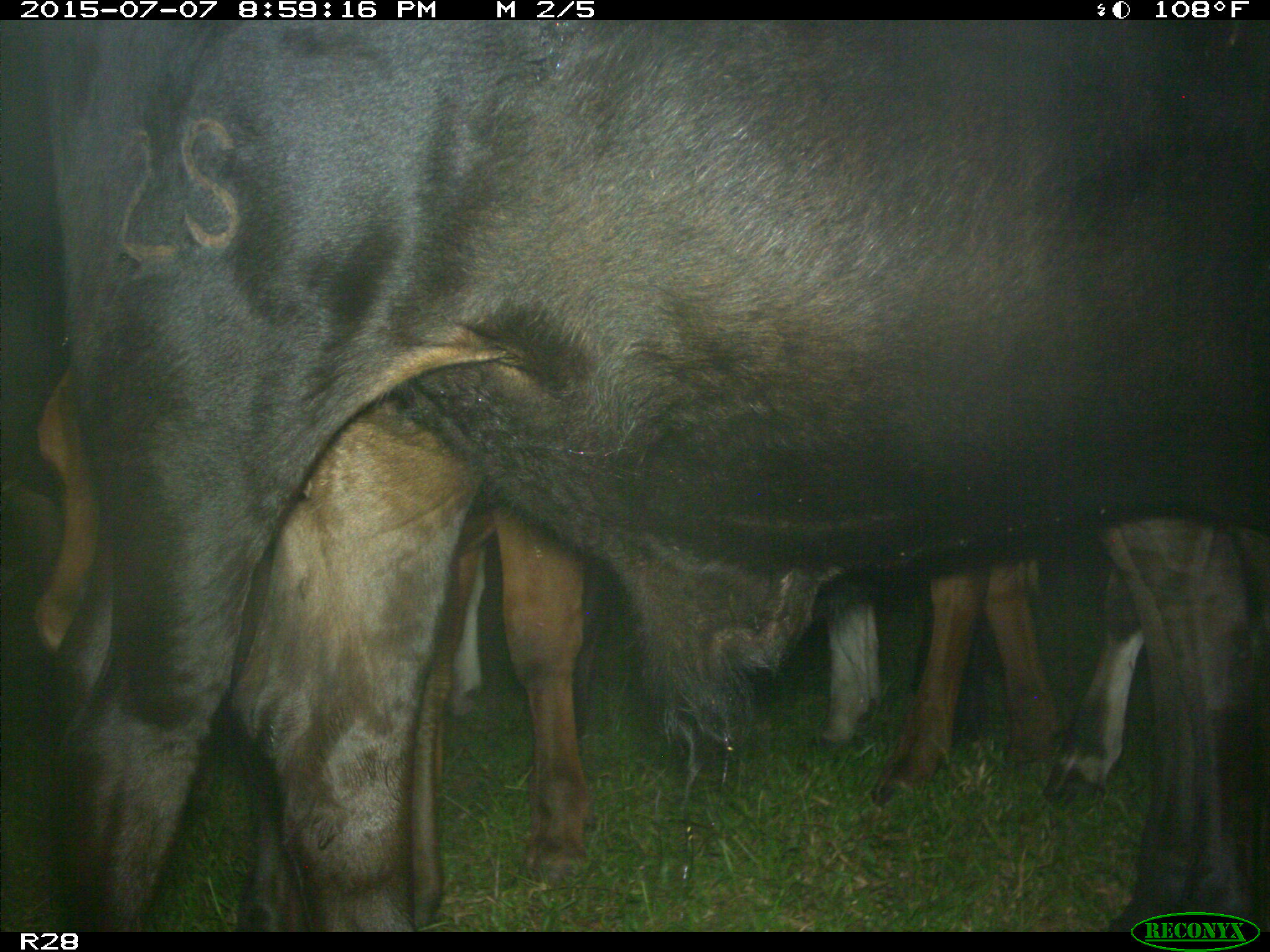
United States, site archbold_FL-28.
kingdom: Animalia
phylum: Chordata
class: Mammalia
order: Artiodactyla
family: Bovidae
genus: Bos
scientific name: Bos taurus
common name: domestic cow